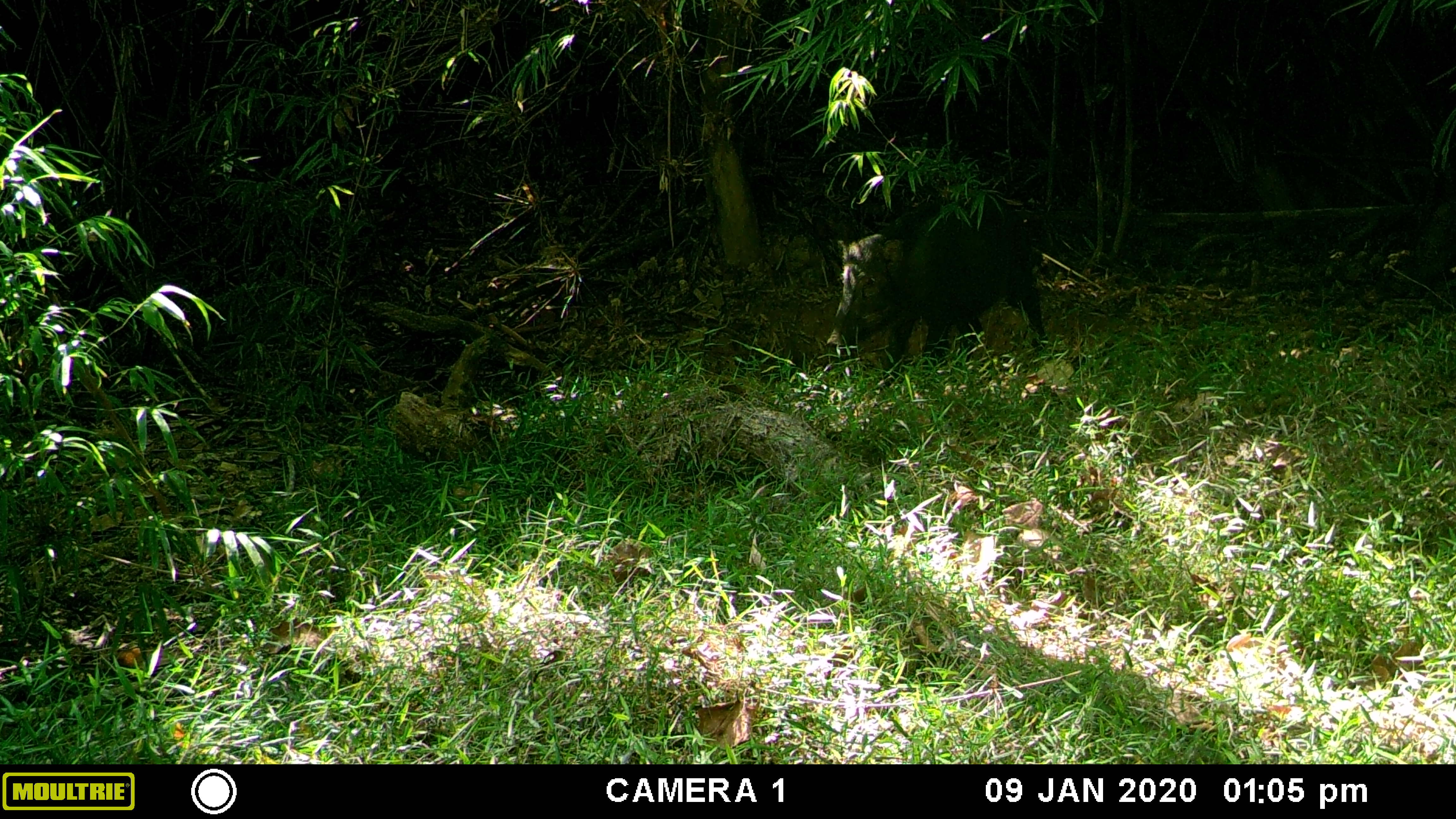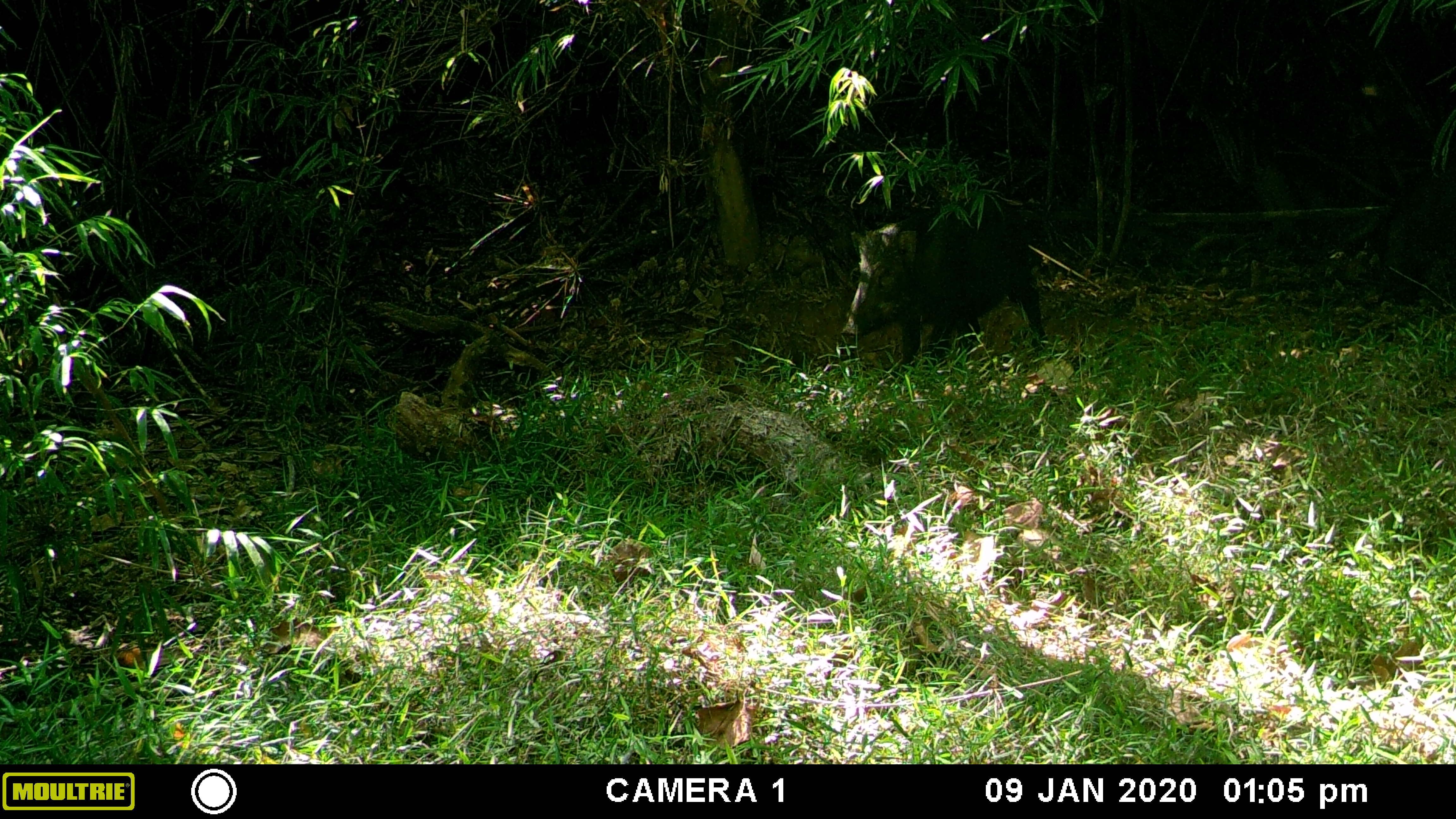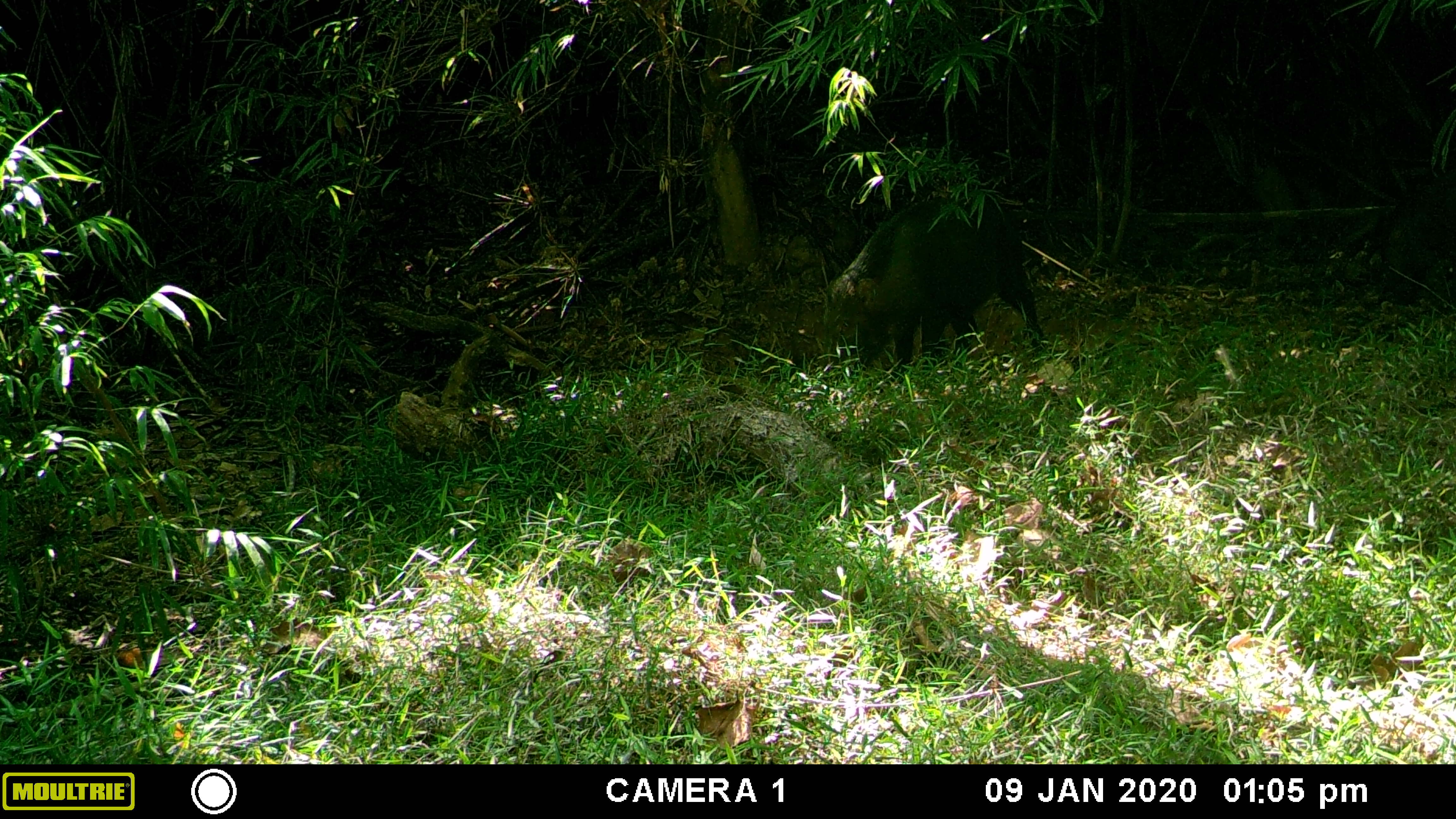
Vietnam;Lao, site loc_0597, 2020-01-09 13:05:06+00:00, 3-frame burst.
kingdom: Animalia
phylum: Chordata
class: Mammalia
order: Artiodactyla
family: Suidae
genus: Sus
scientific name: Sus scrofa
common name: eurasian wild pig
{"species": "eurasian wild pig (Sus scrofa)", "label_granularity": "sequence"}